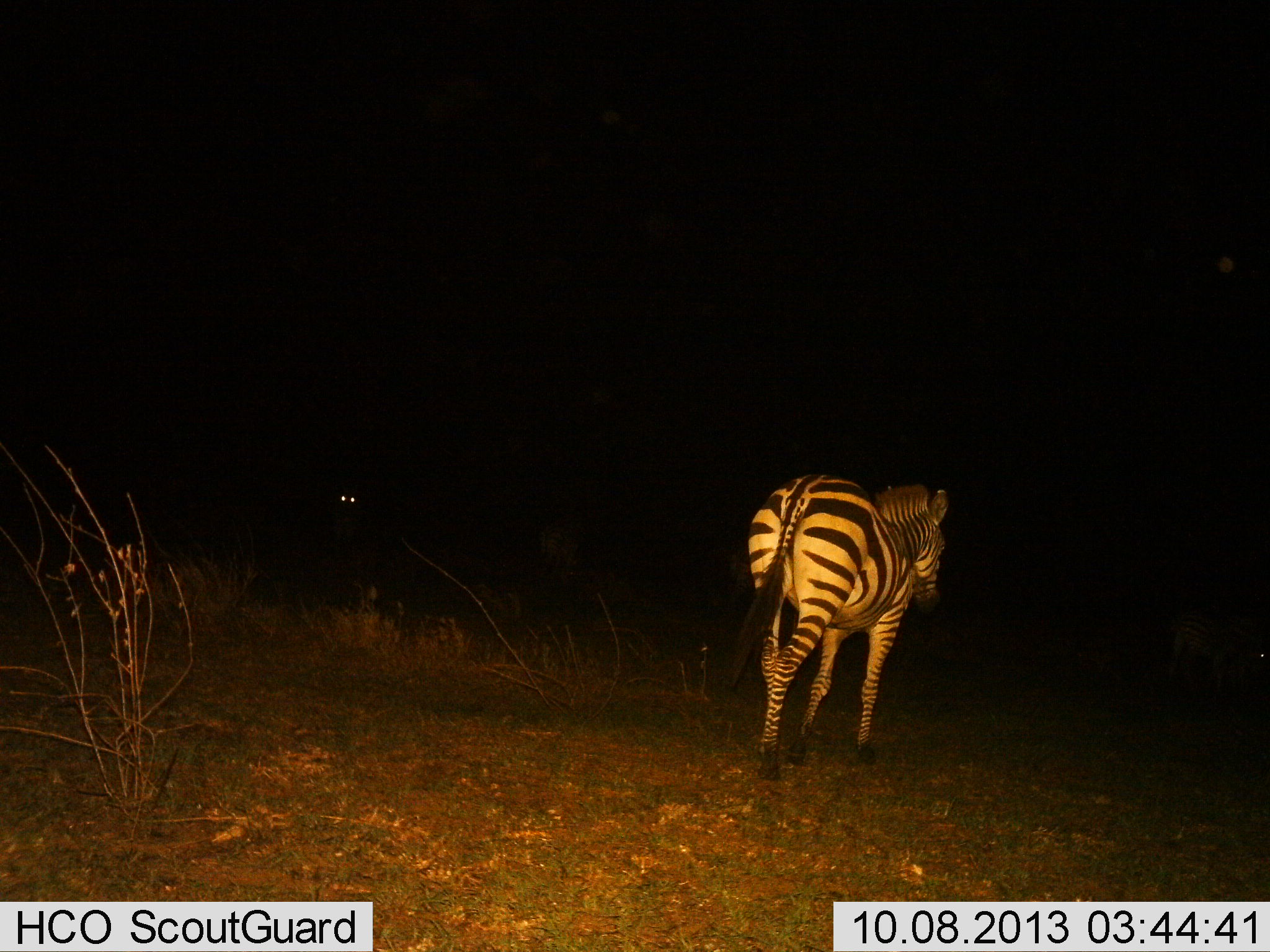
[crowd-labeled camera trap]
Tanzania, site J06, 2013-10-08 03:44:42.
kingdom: Animalia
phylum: Chordata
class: Mammalia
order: Perissodactyla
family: Equidae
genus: Equus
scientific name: Equus quagga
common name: plains zebra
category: zebra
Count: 1.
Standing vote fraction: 35%.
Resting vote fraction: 0%.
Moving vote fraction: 76%.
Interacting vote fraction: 0%.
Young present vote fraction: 0%.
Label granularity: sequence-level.